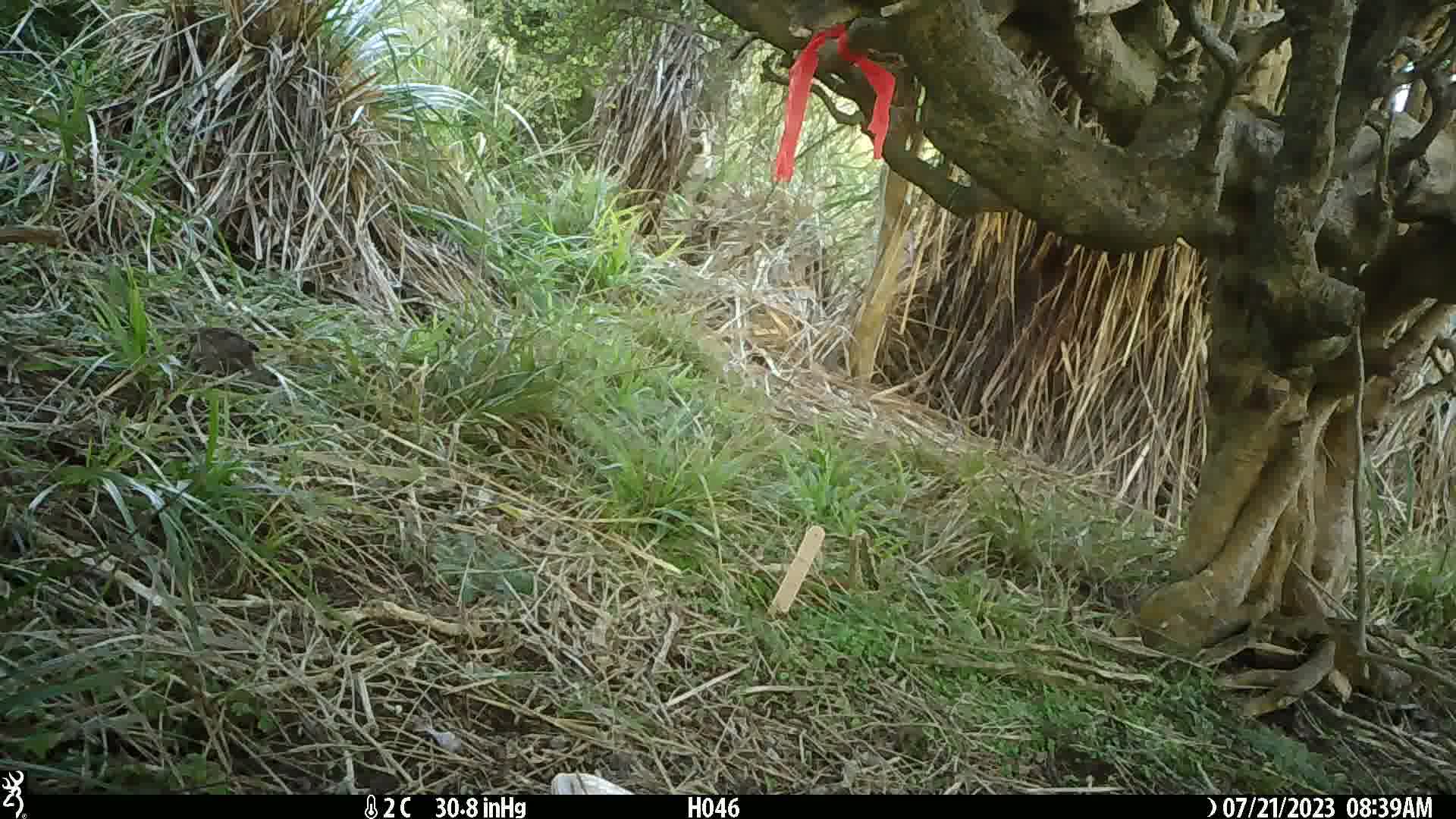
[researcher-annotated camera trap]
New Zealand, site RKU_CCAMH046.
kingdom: Animalia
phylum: Chordata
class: Aves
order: Passeriformes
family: Prunellidae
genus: Prunella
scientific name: Prunella modularis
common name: dunnock